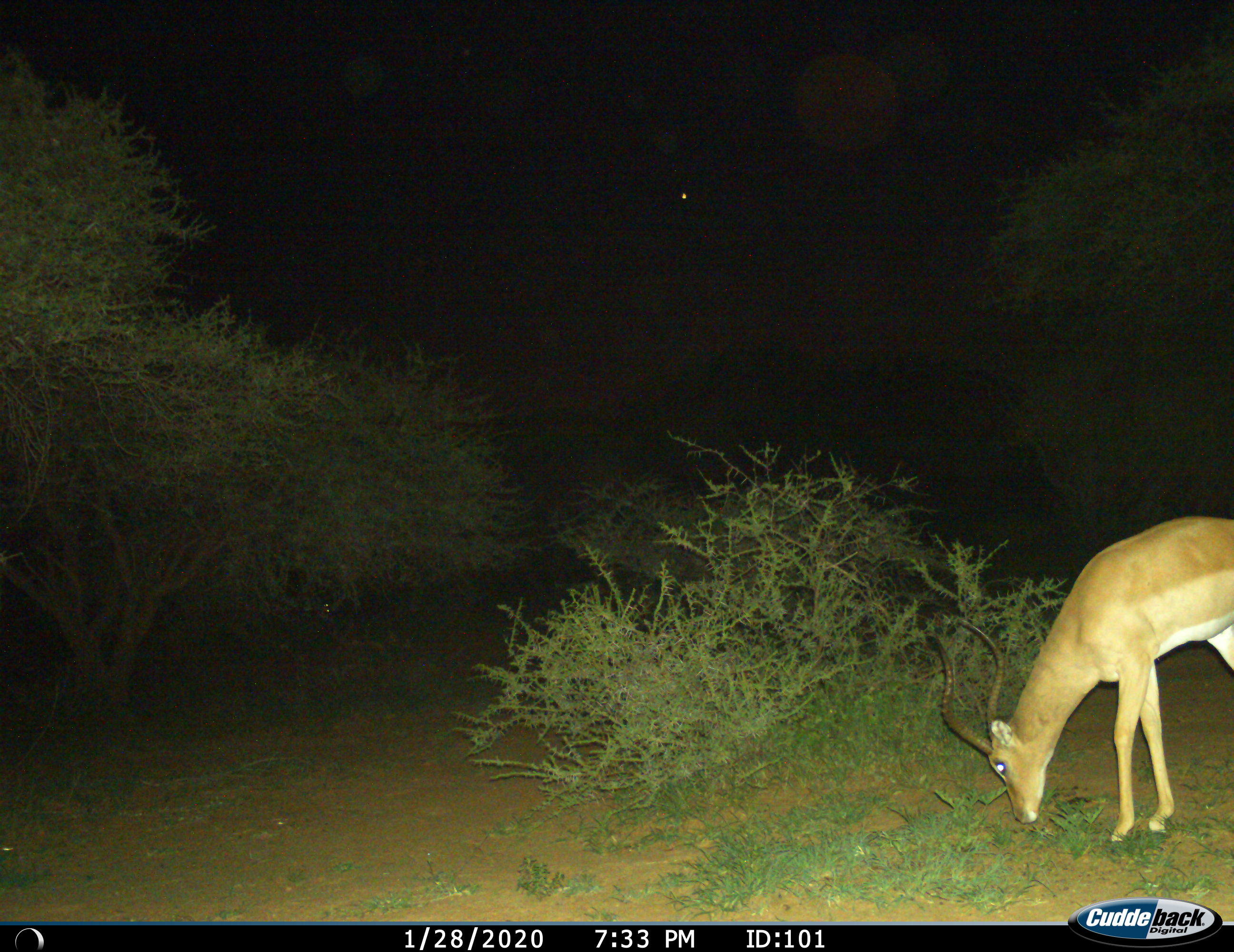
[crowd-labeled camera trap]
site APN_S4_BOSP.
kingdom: Animalia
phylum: Chordata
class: Mammalia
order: Artiodactyla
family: Bovidae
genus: Aepyceros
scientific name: Aepyceros melampus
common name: impala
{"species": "impala (Aepyceros melampus)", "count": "1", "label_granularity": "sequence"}